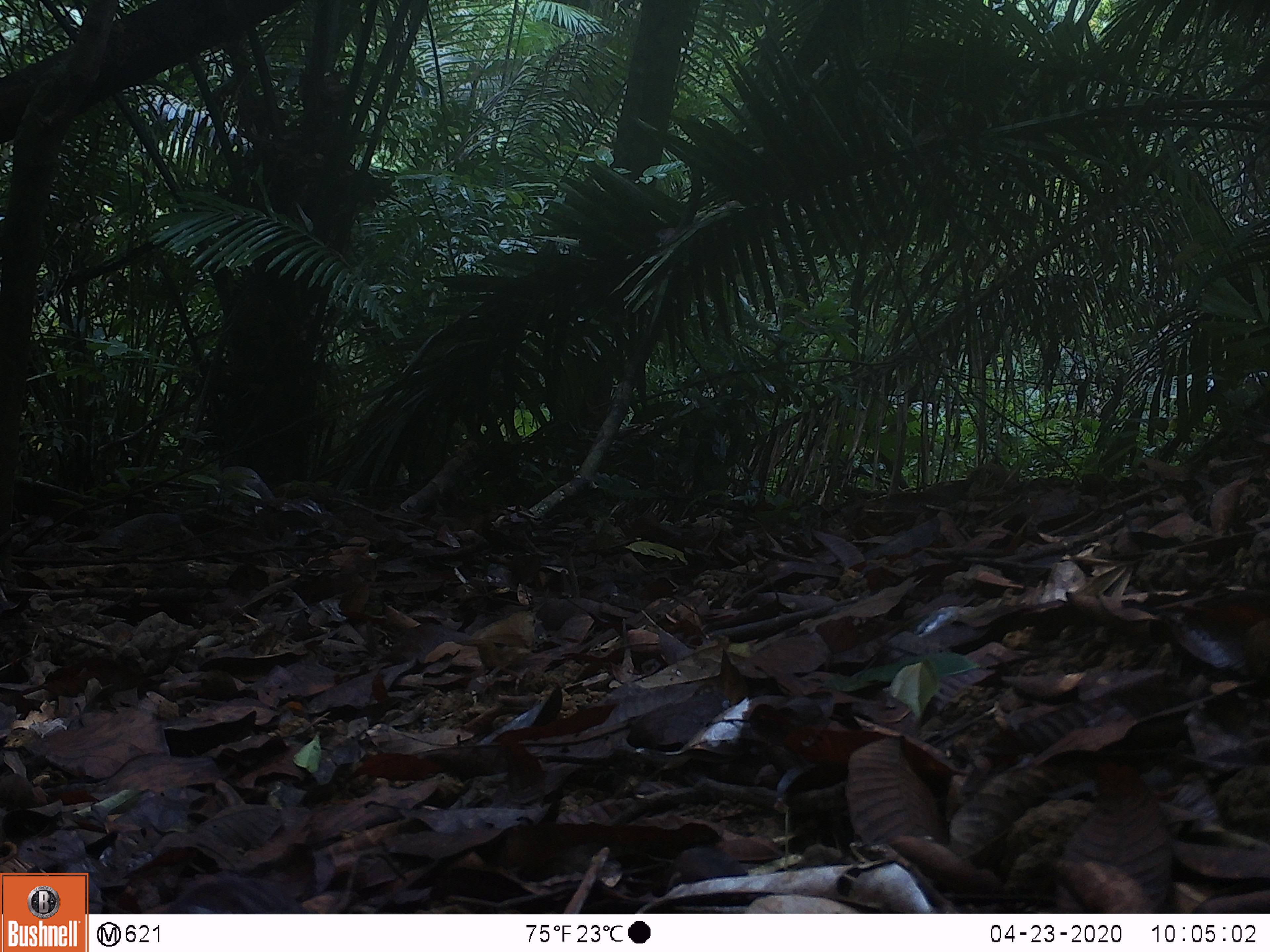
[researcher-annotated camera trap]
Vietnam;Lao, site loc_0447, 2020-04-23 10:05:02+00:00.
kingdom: Animalia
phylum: Chordata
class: Aves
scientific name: Aves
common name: bird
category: unidentified bird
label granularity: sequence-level